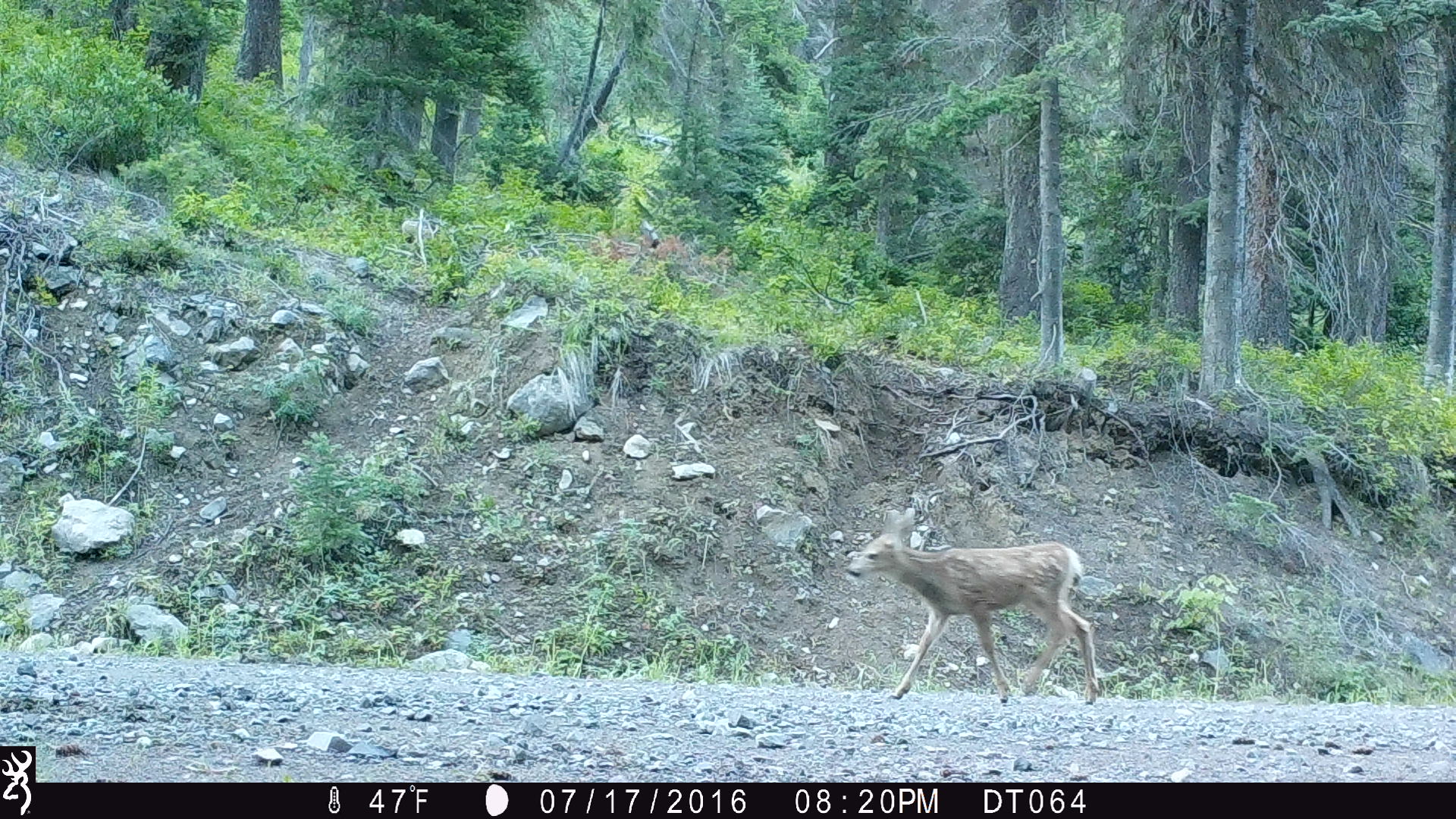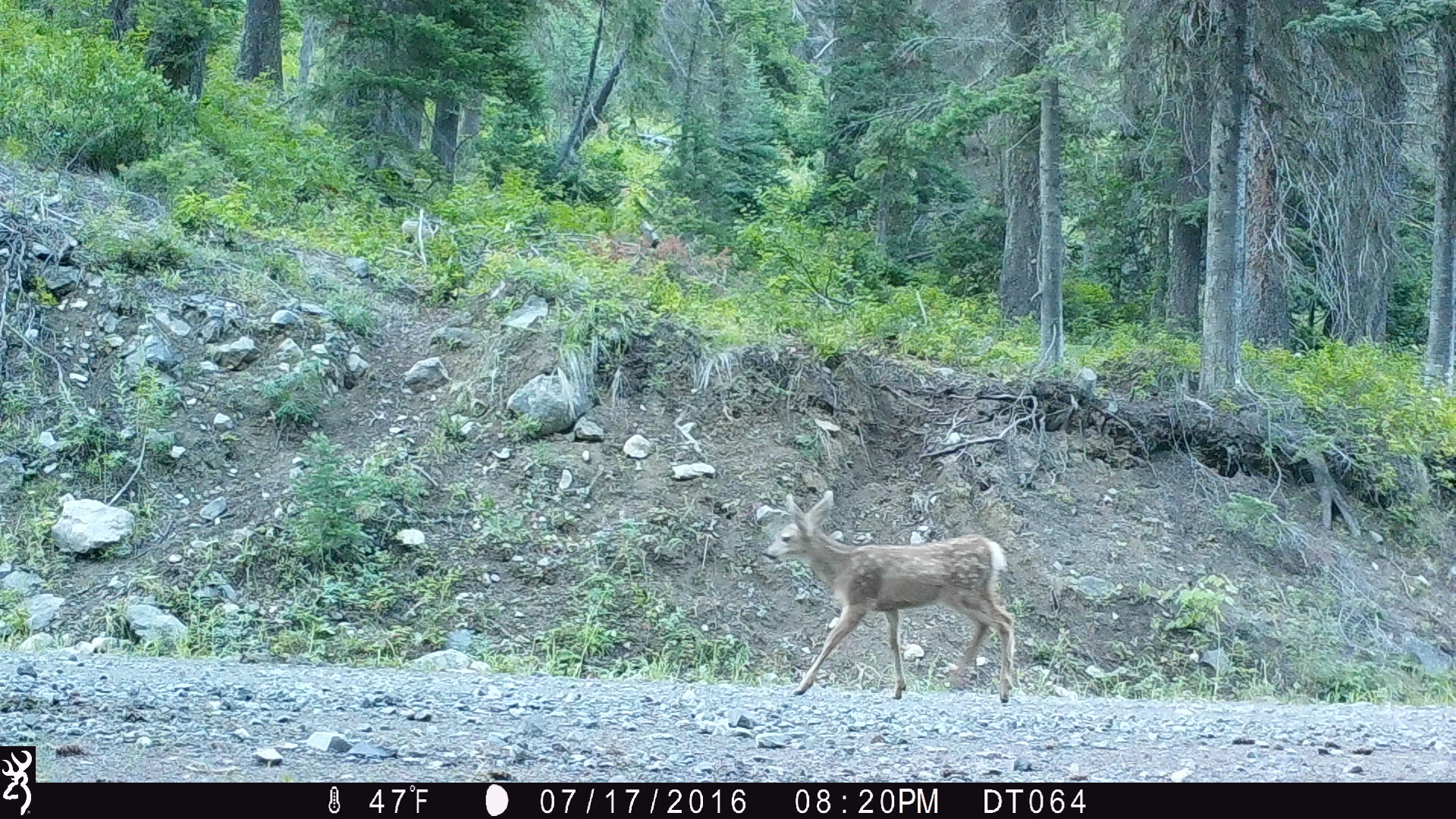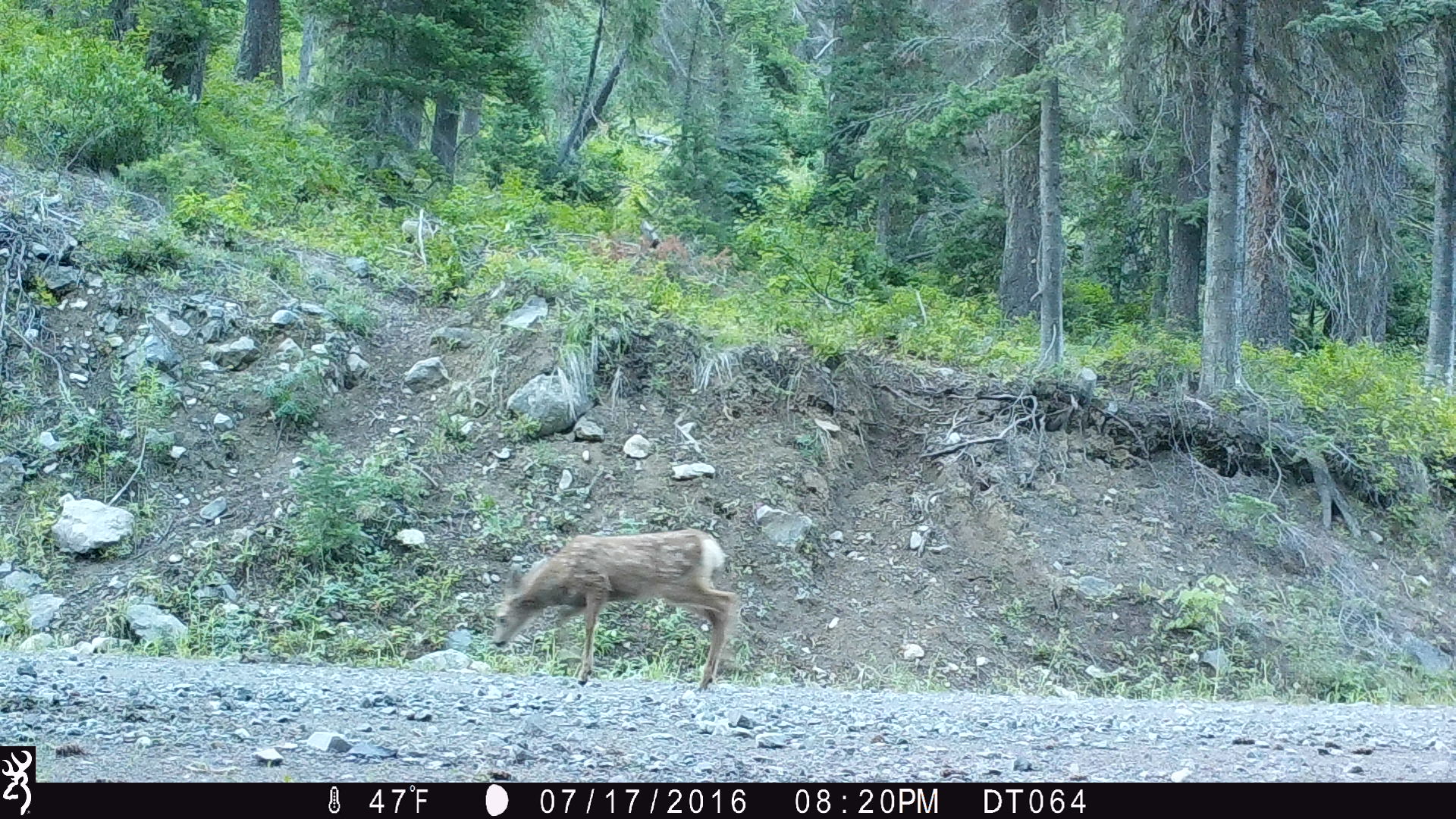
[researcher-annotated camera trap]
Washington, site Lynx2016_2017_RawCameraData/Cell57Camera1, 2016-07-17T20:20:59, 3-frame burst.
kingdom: Animalia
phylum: Chordata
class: Mammalia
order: Artiodactyla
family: Cervidae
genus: Odocoileus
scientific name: Odocoileus hemionus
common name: mule deer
Odocoileus hemionus (mule deer). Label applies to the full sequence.